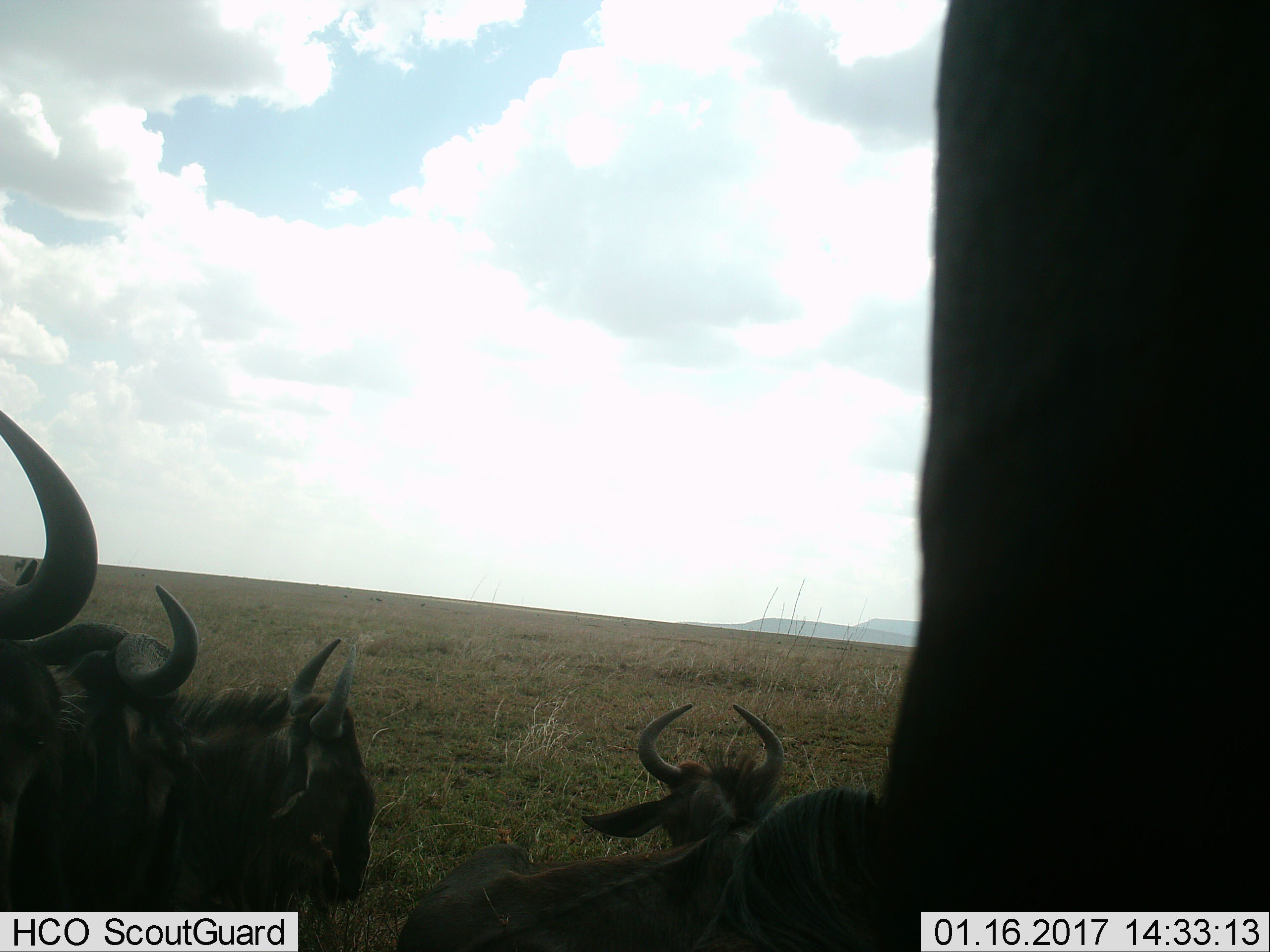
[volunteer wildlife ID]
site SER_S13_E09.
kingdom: Animalia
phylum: Chordata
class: Mammalia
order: Artiodactyla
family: Bovidae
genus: Connochaetes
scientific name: Connochaetes taurinus taurinus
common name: blue wildebeest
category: wildebeestblue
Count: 6.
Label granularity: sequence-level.